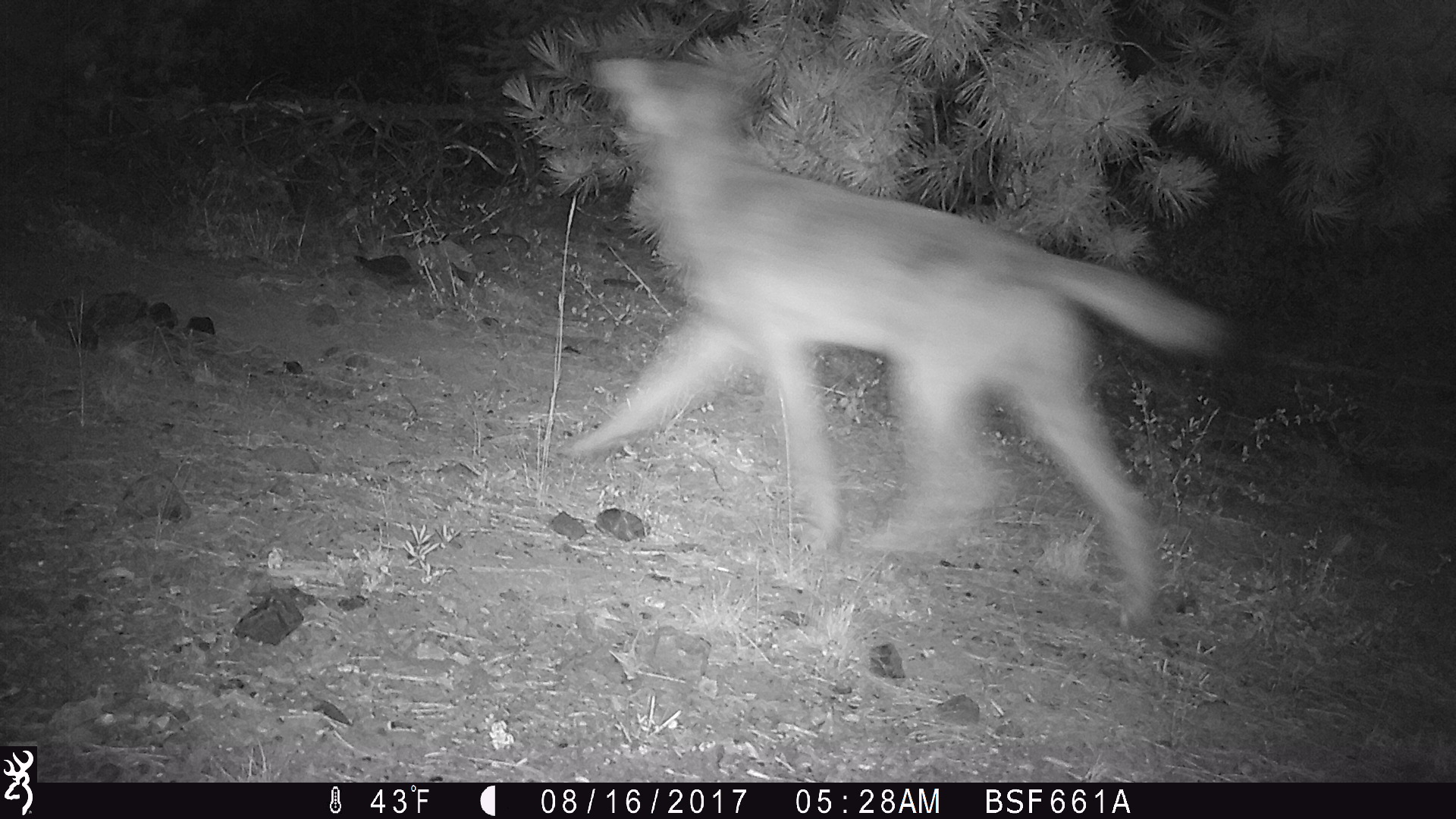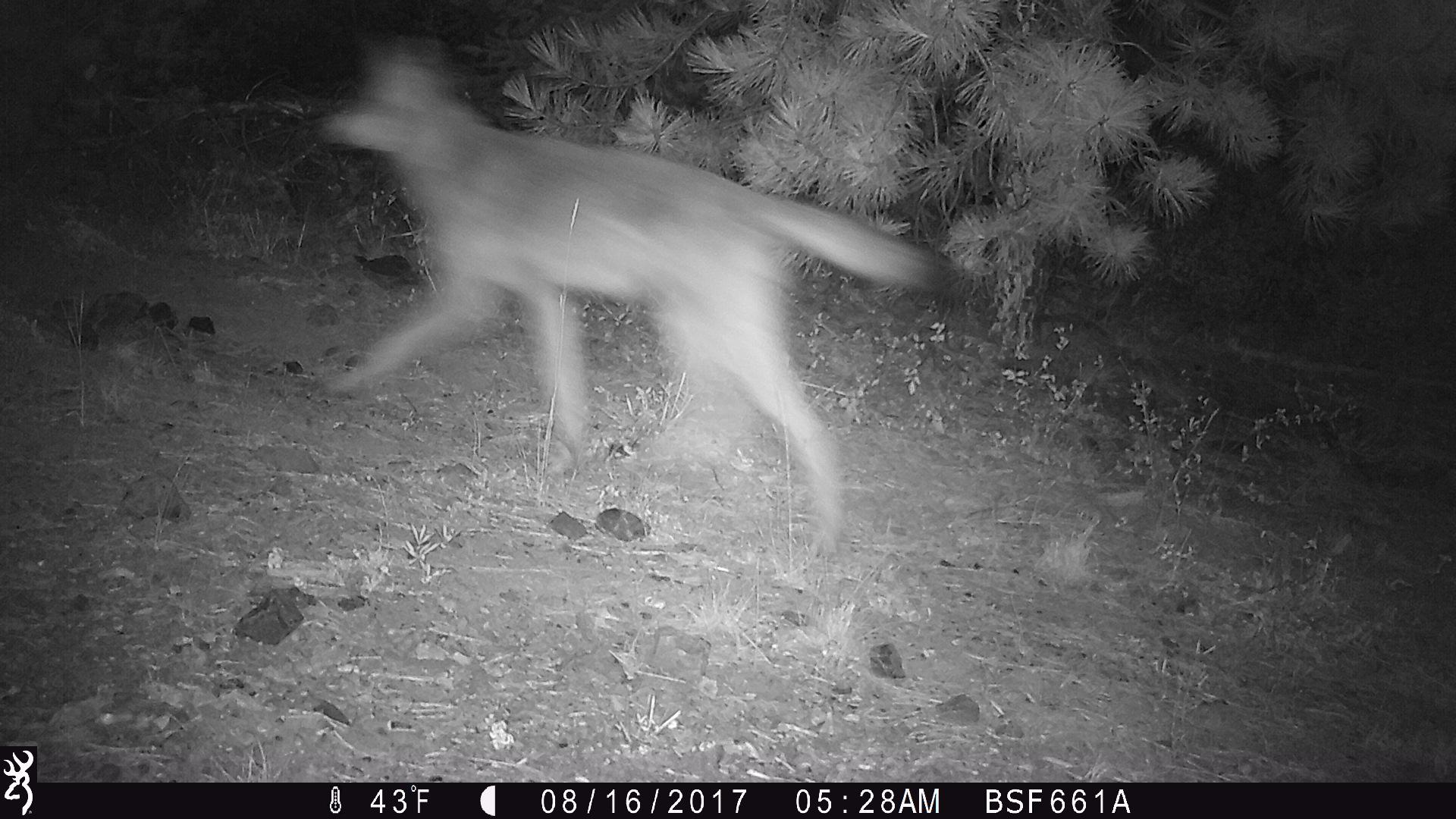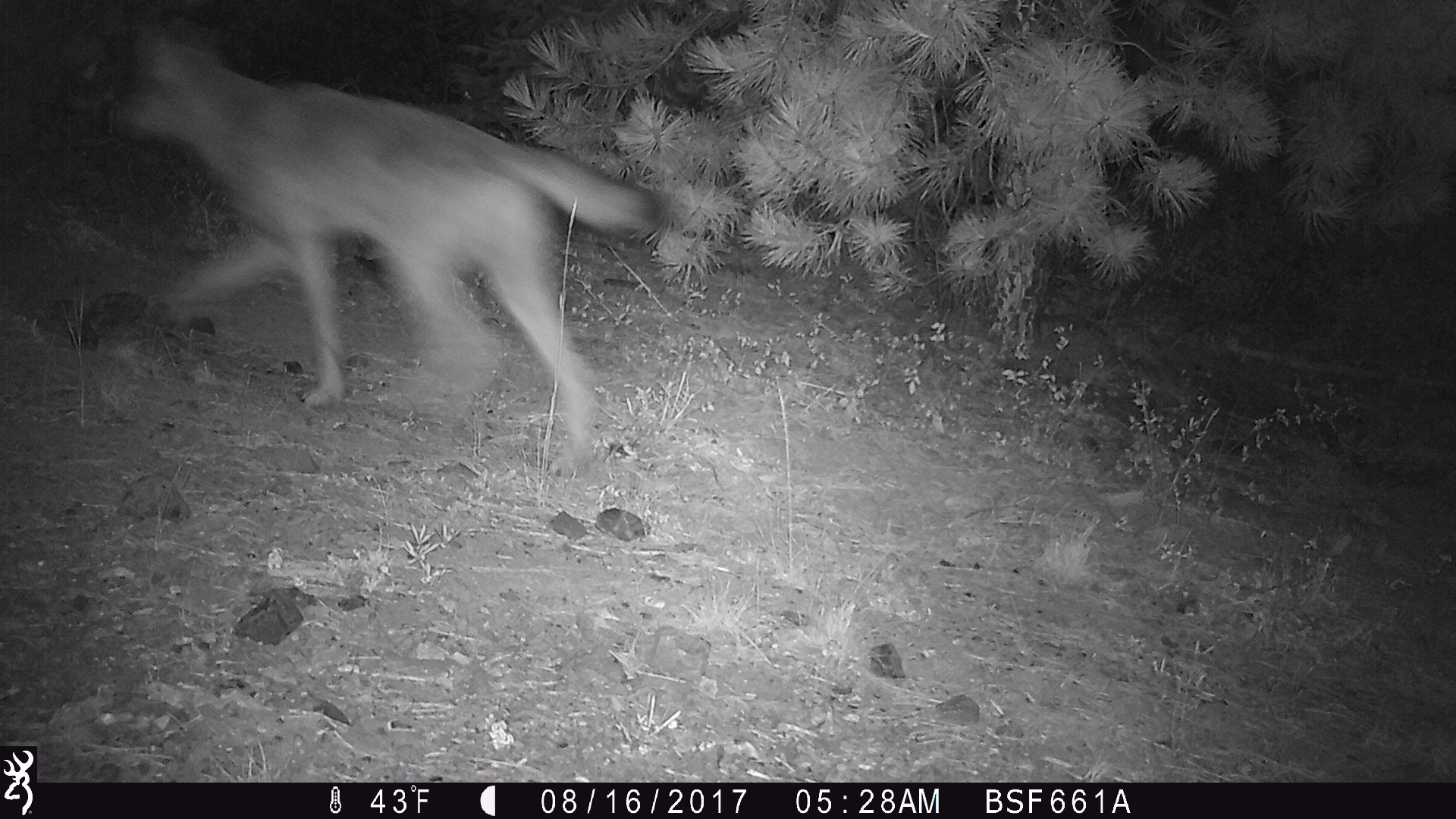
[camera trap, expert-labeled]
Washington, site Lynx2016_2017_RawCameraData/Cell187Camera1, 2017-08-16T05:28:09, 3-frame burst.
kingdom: Animalia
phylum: Chordata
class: Mammalia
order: Carnivora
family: Canidae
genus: Canis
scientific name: Canis latrans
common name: coyote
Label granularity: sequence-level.